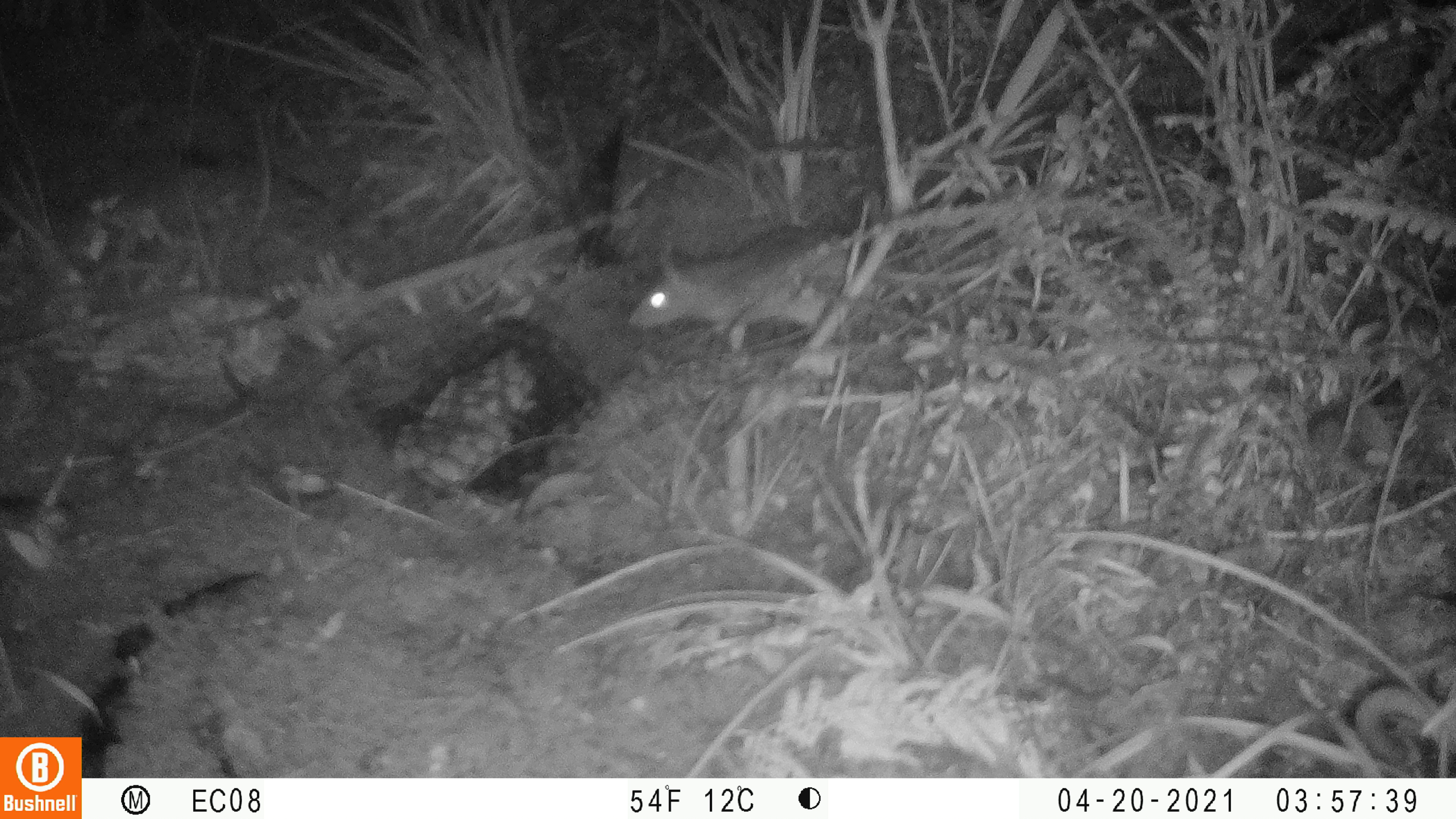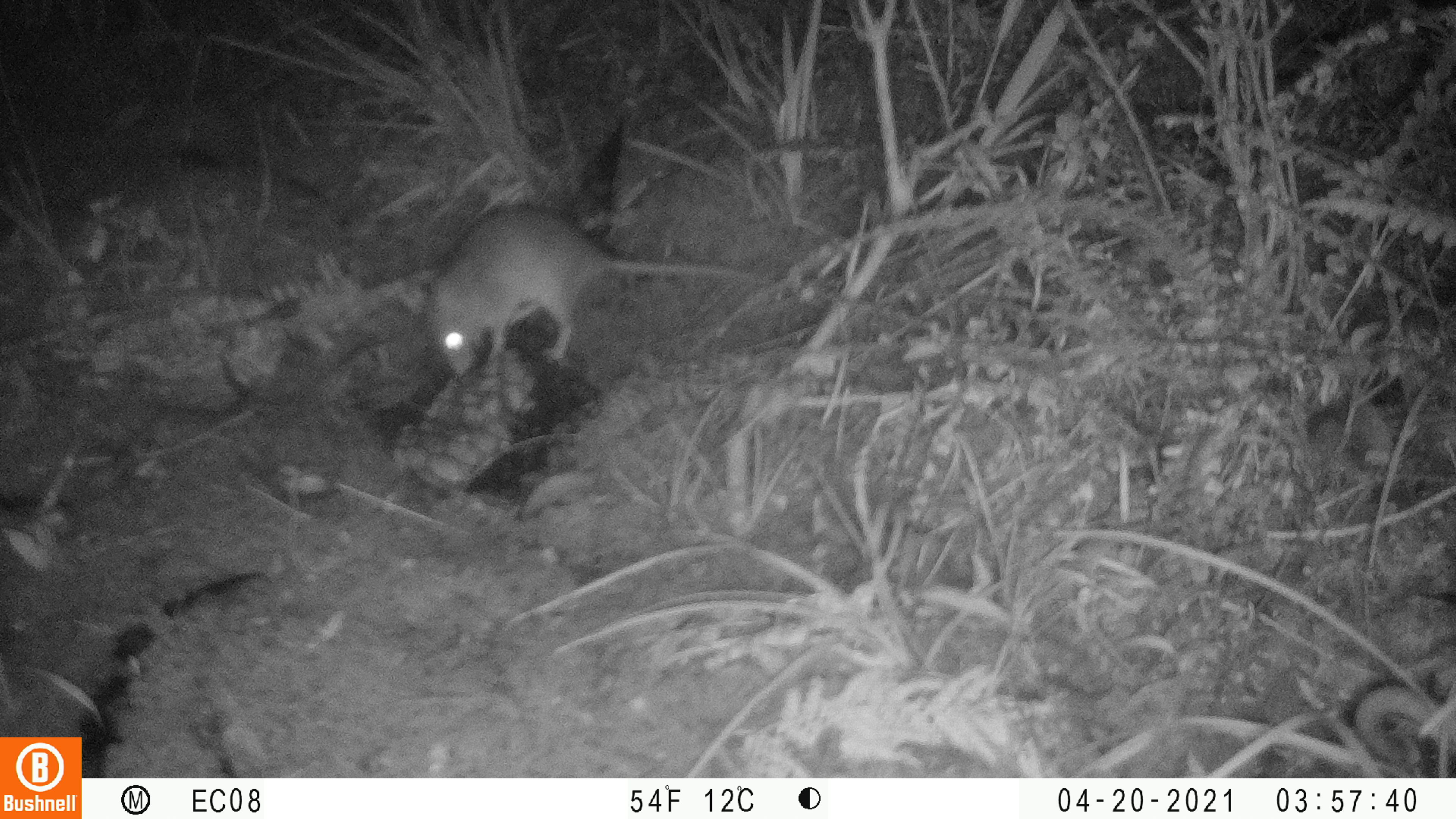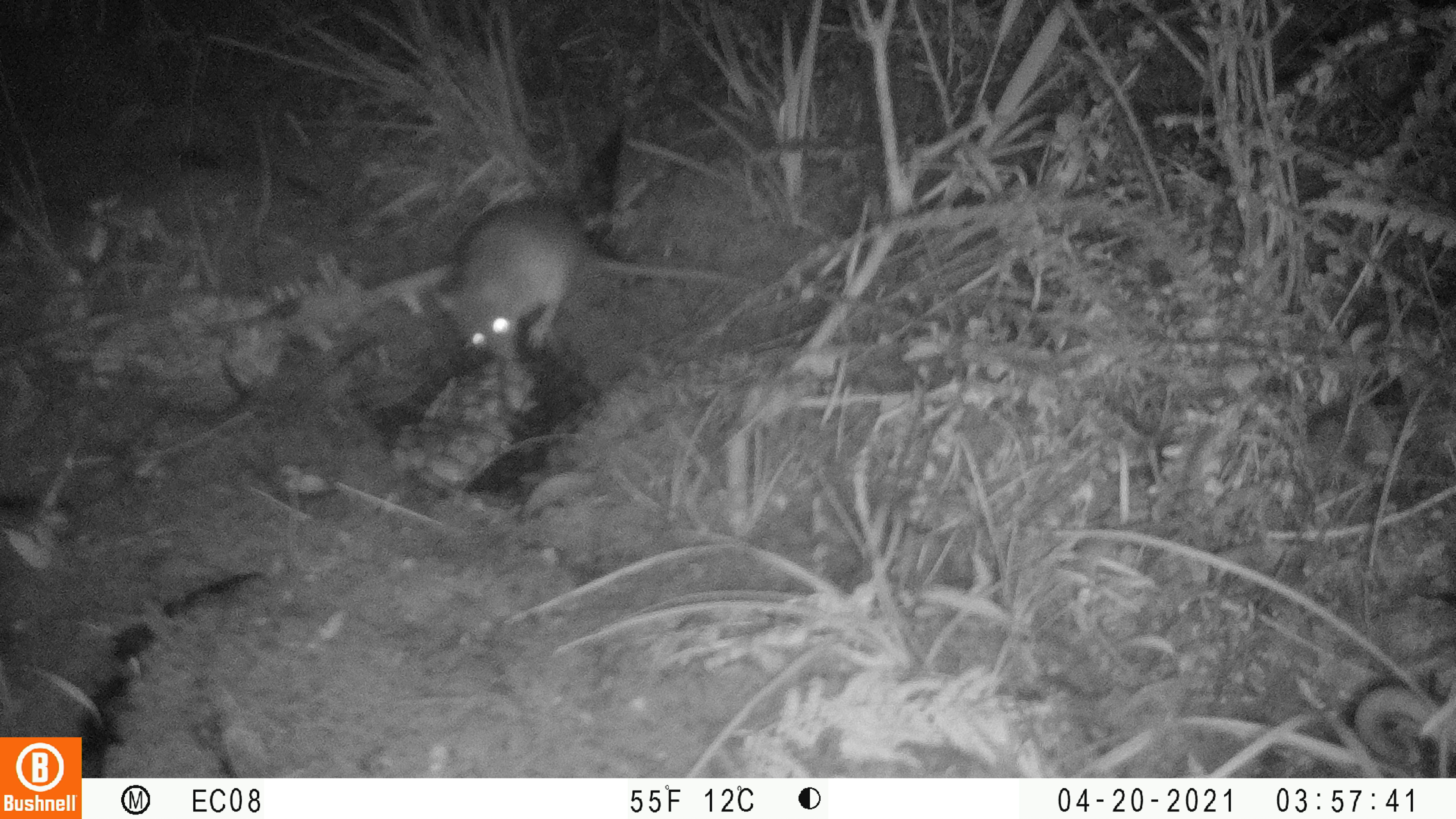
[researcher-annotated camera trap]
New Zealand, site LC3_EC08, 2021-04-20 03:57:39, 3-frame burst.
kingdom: Animalia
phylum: Chordata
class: Mammalia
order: Rodentia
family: Muridae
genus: Rattus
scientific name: Rattus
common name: rat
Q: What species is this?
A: Rat (Rattus).